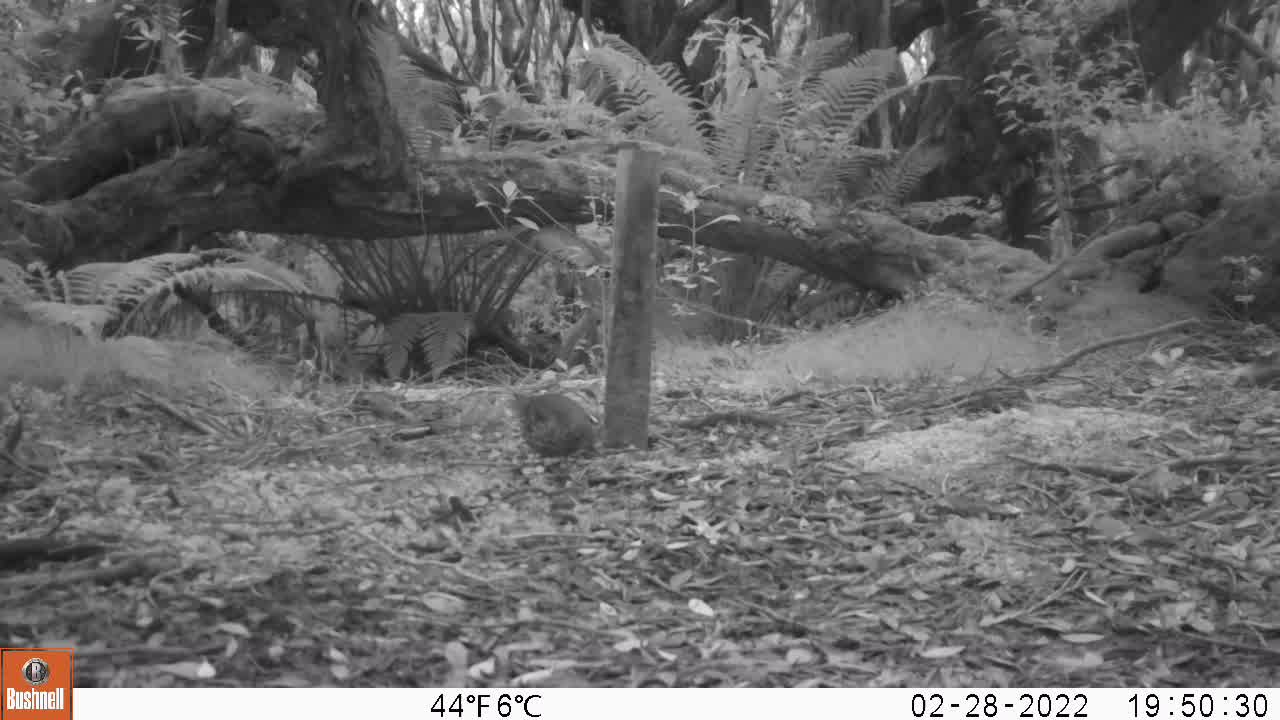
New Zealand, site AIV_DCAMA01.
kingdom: Animalia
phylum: Chordata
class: Aves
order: Passeriformes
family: Turdidae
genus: Turdus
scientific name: Turdus philomelos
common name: song thrush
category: thrush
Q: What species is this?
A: Thrush (song thrush) (Turdus philomelos).